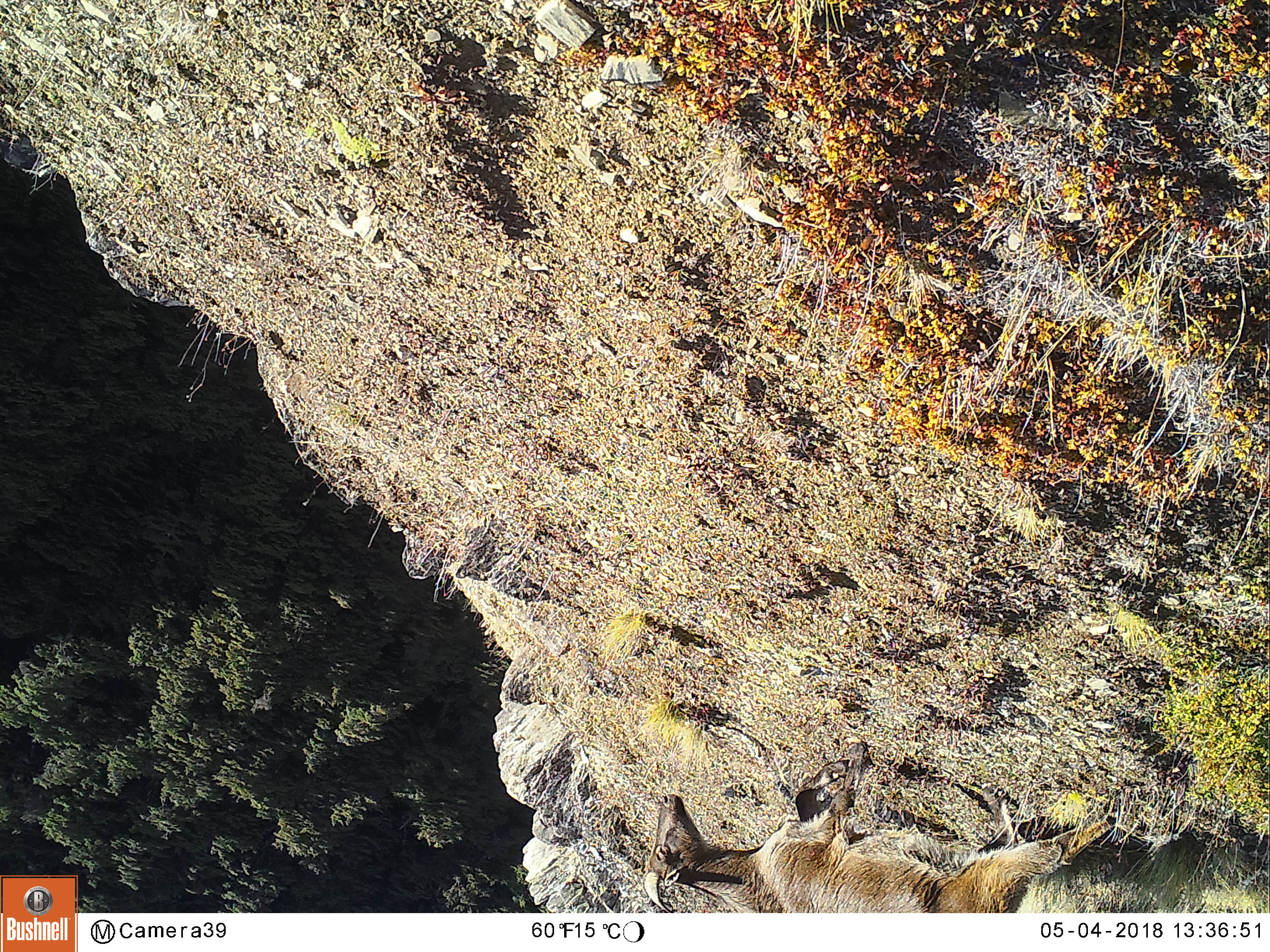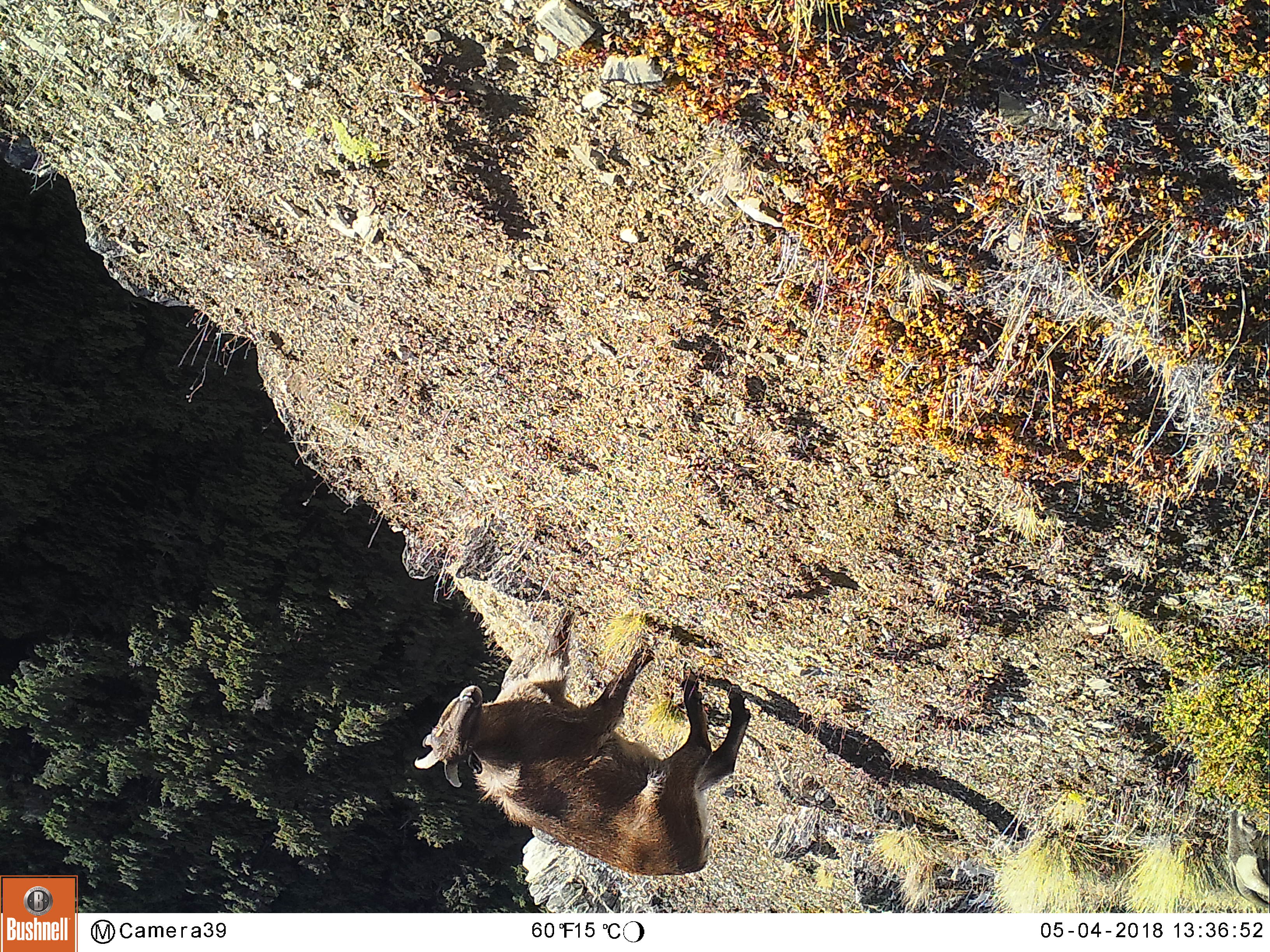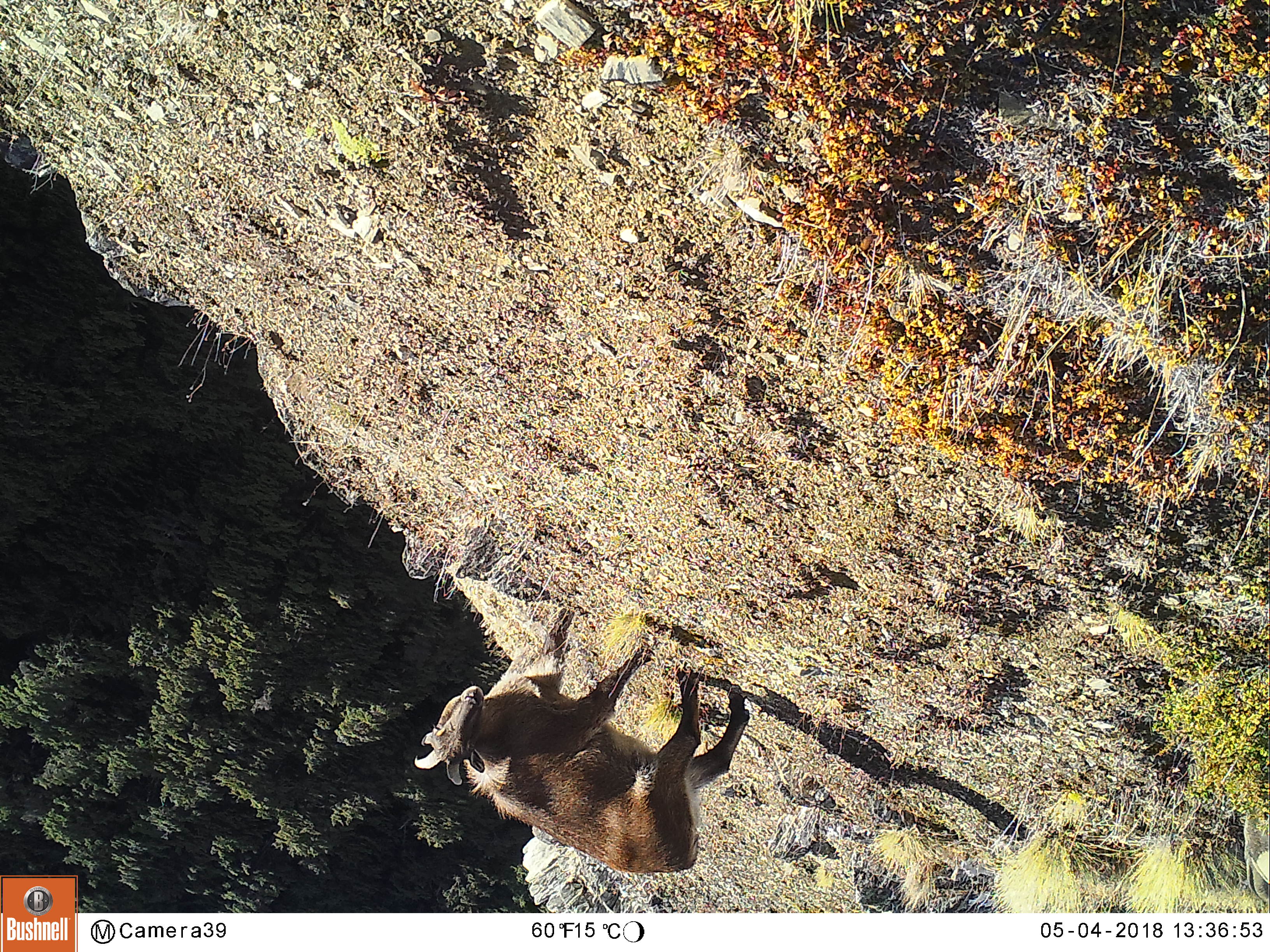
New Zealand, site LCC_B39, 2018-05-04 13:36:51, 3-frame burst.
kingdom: Animalia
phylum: Chordata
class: Mammalia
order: Artiodactyla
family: Bovidae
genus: Nilgiritragus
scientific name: Nilgiritragus hylocrius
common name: tahr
Tahr (Nilgiritragus hylocrius).